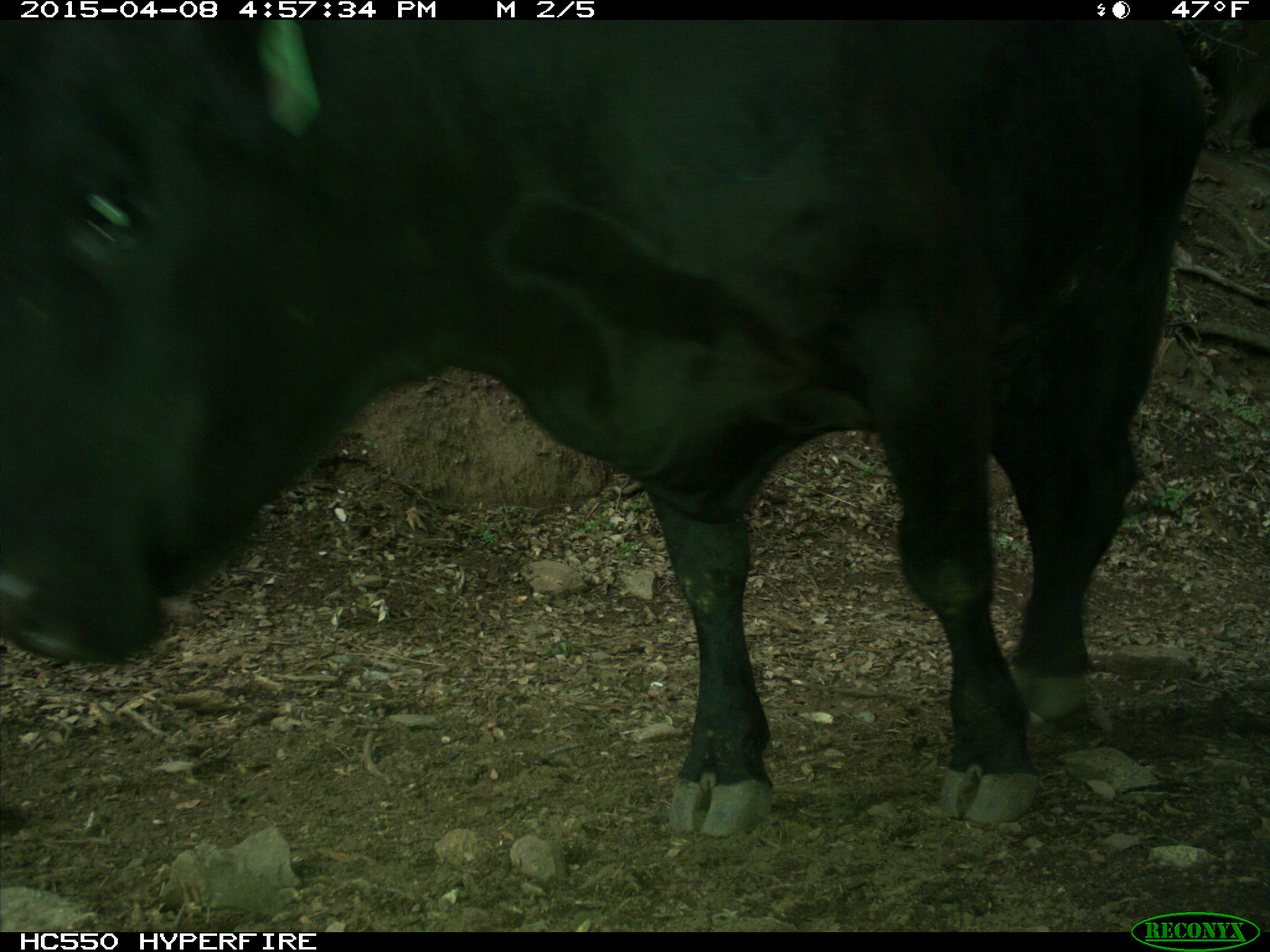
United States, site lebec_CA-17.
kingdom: Animalia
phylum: Chordata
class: Mammalia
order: Artiodactyla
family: Bovidae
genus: Bos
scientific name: Bos taurus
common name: domestic cow